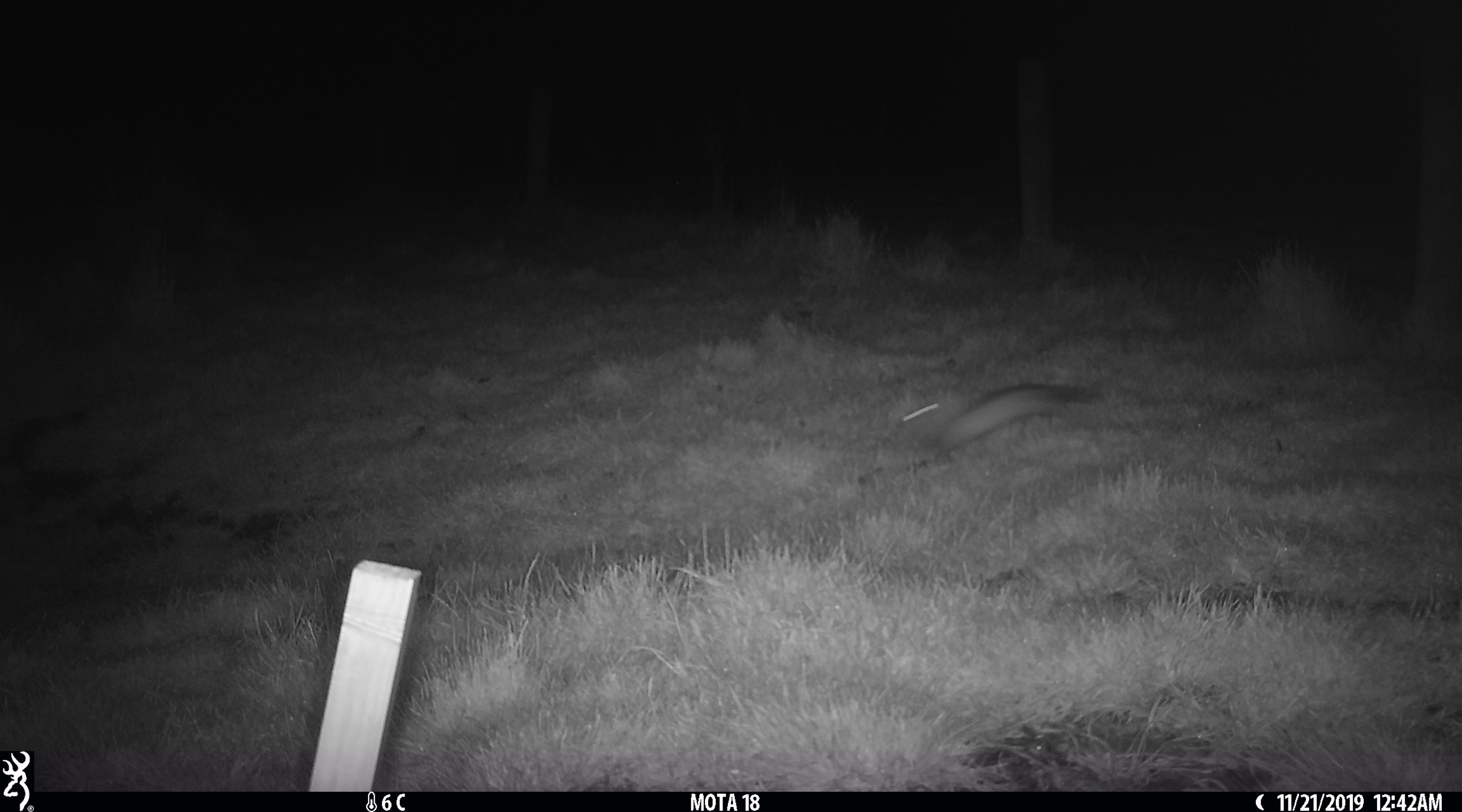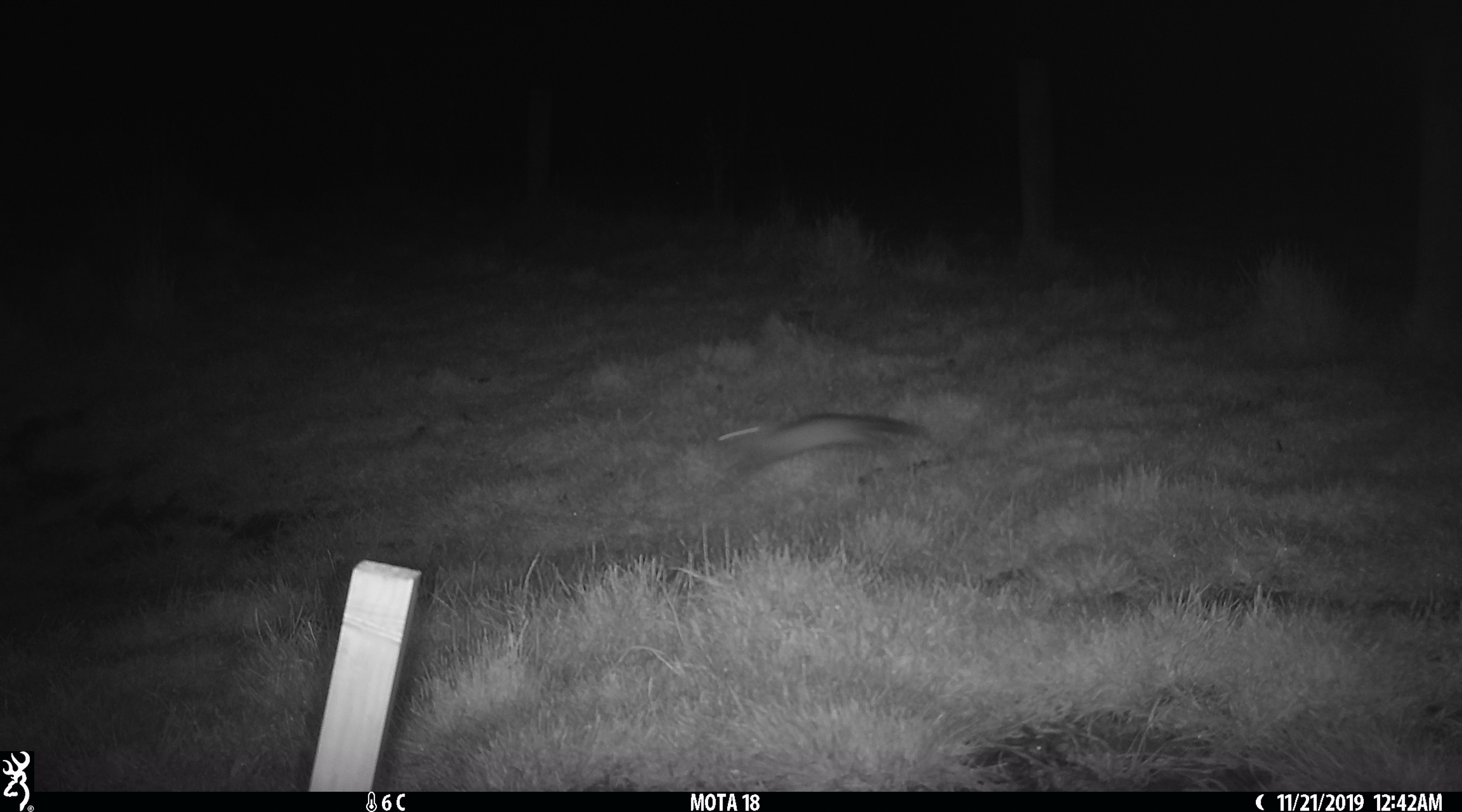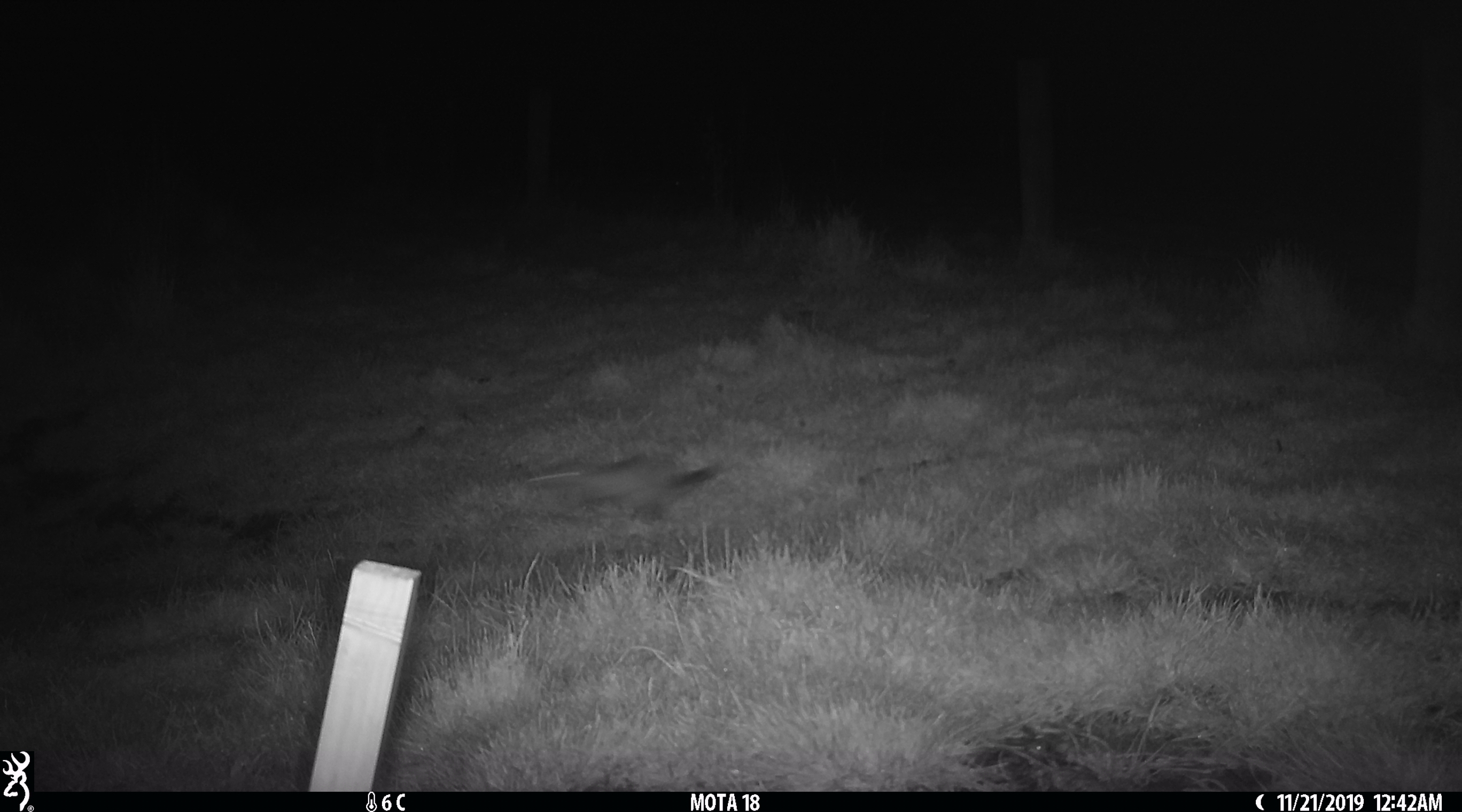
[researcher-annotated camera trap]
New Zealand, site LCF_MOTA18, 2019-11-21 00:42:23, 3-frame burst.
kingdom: Animalia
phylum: Chordata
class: Mammalia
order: Carnivora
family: Mustelidae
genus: Mustela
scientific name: Mustela furo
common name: ferret